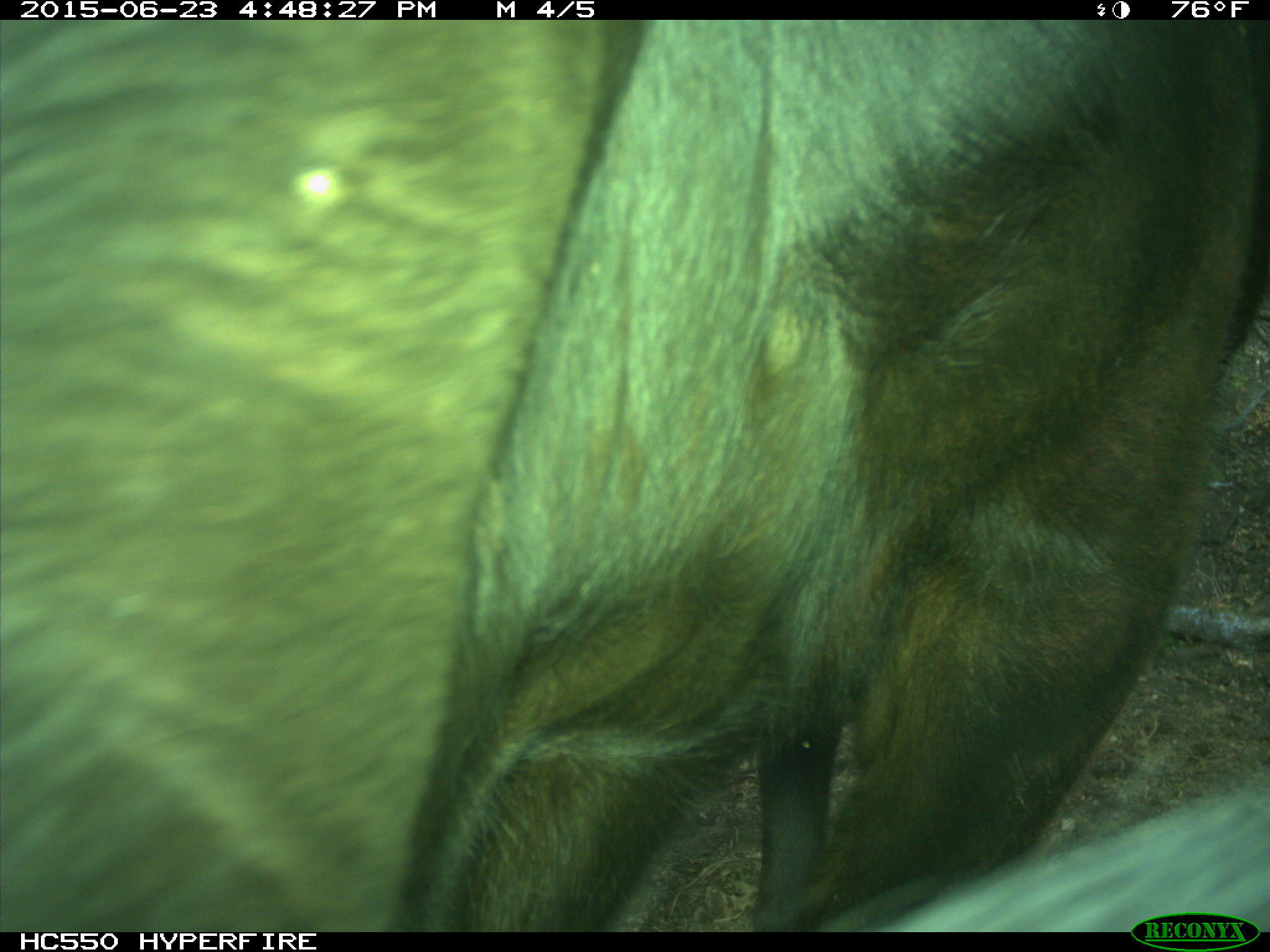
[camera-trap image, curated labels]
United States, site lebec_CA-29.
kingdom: Animalia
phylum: Chordata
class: Mammalia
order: Artiodactyla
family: Bovidae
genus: Bos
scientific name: Bos taurus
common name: domestic cow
Bos taurus (domestic cow).